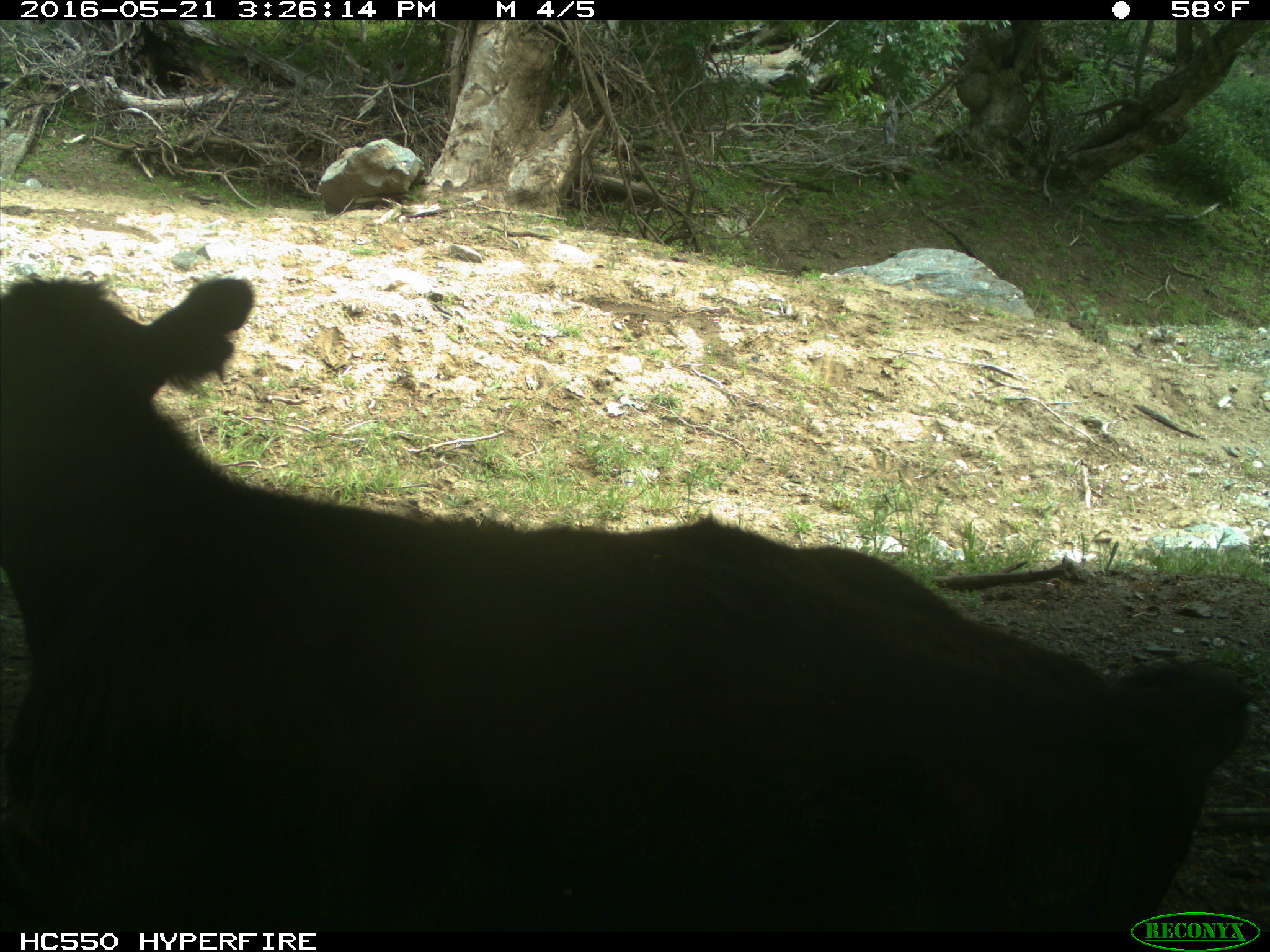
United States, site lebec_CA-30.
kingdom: Animalia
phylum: Chordata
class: Mammalia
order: Artiodactyla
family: Bovidae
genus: Bos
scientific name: Bos taurus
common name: domestic cow